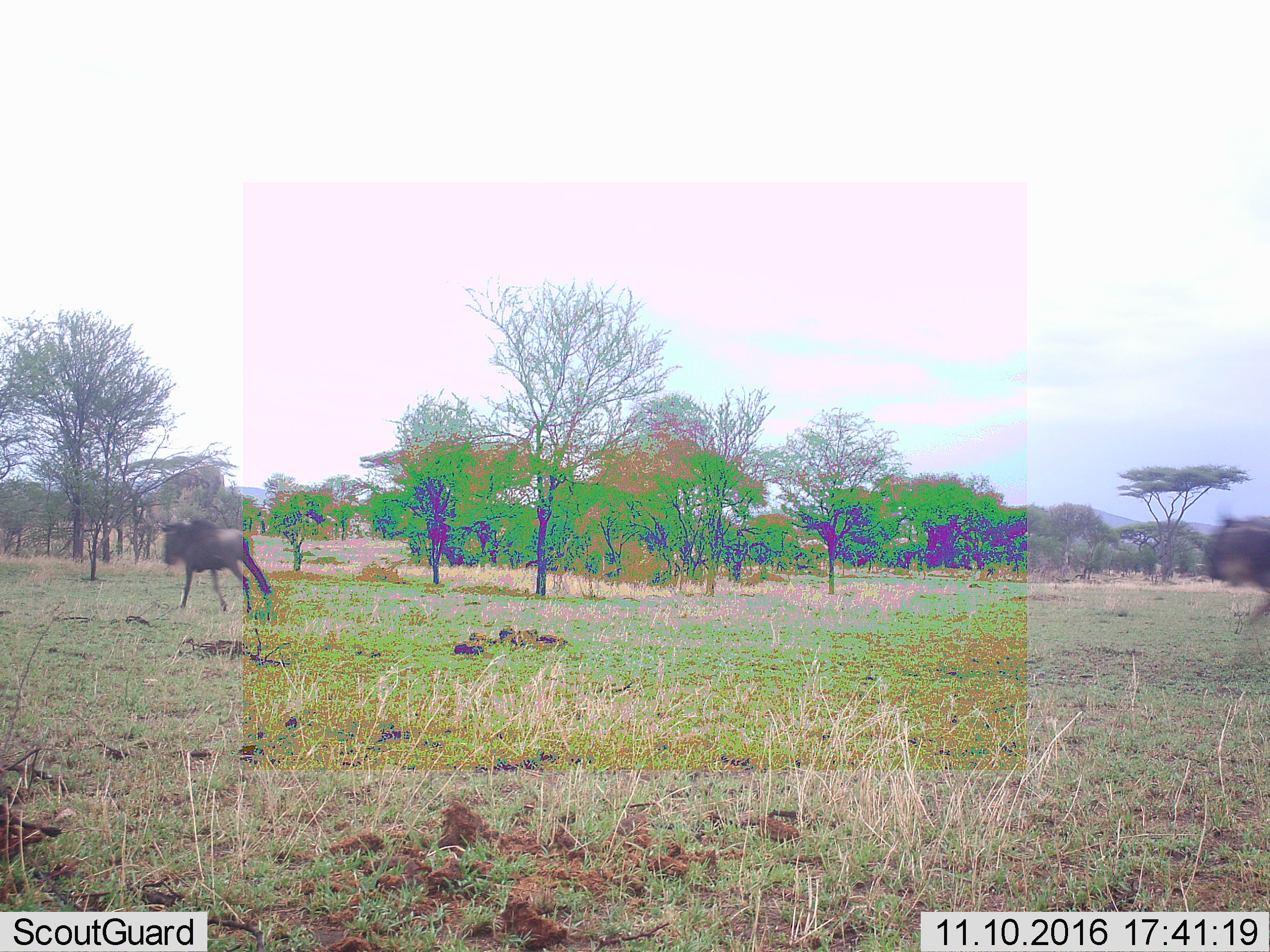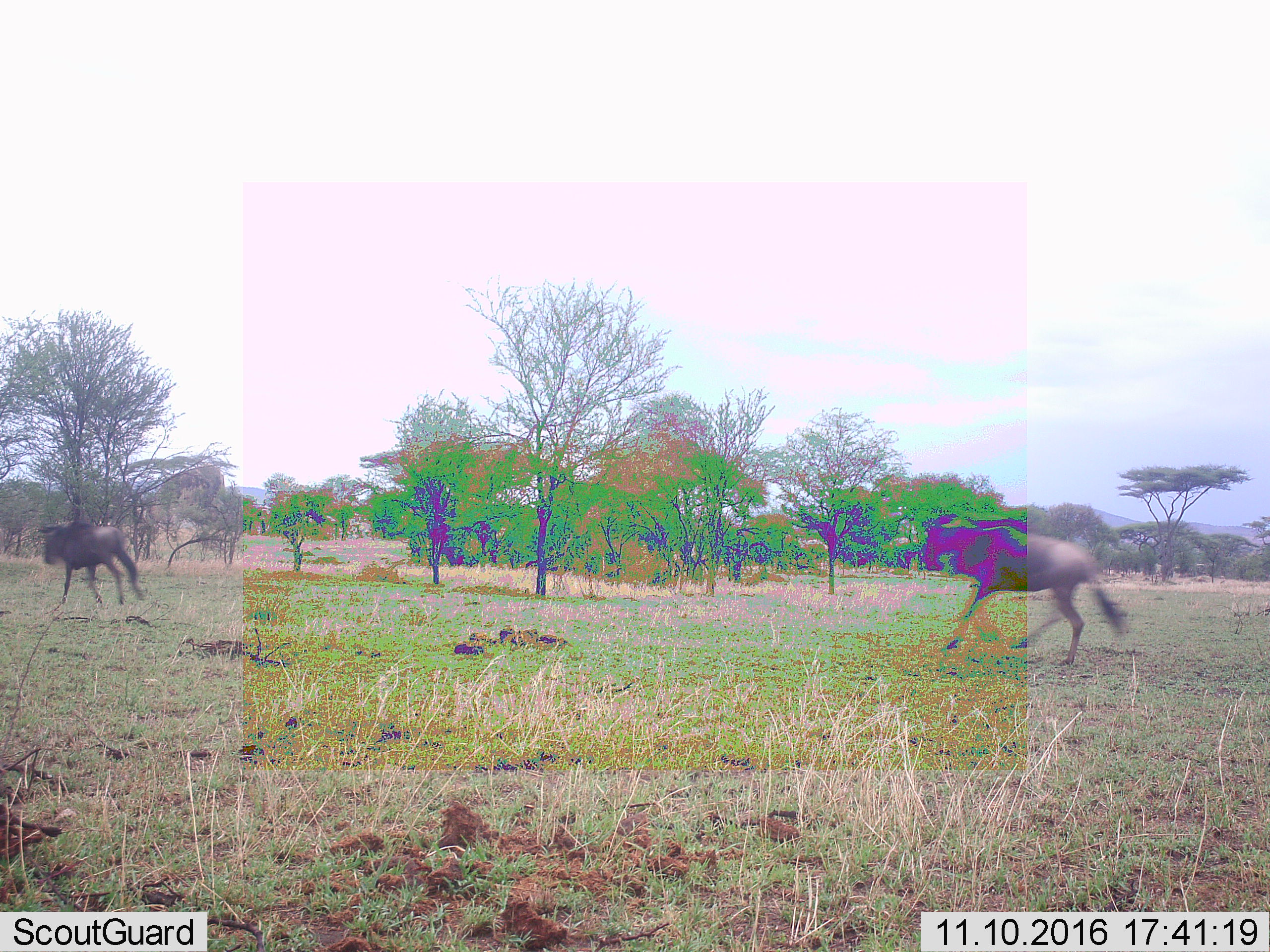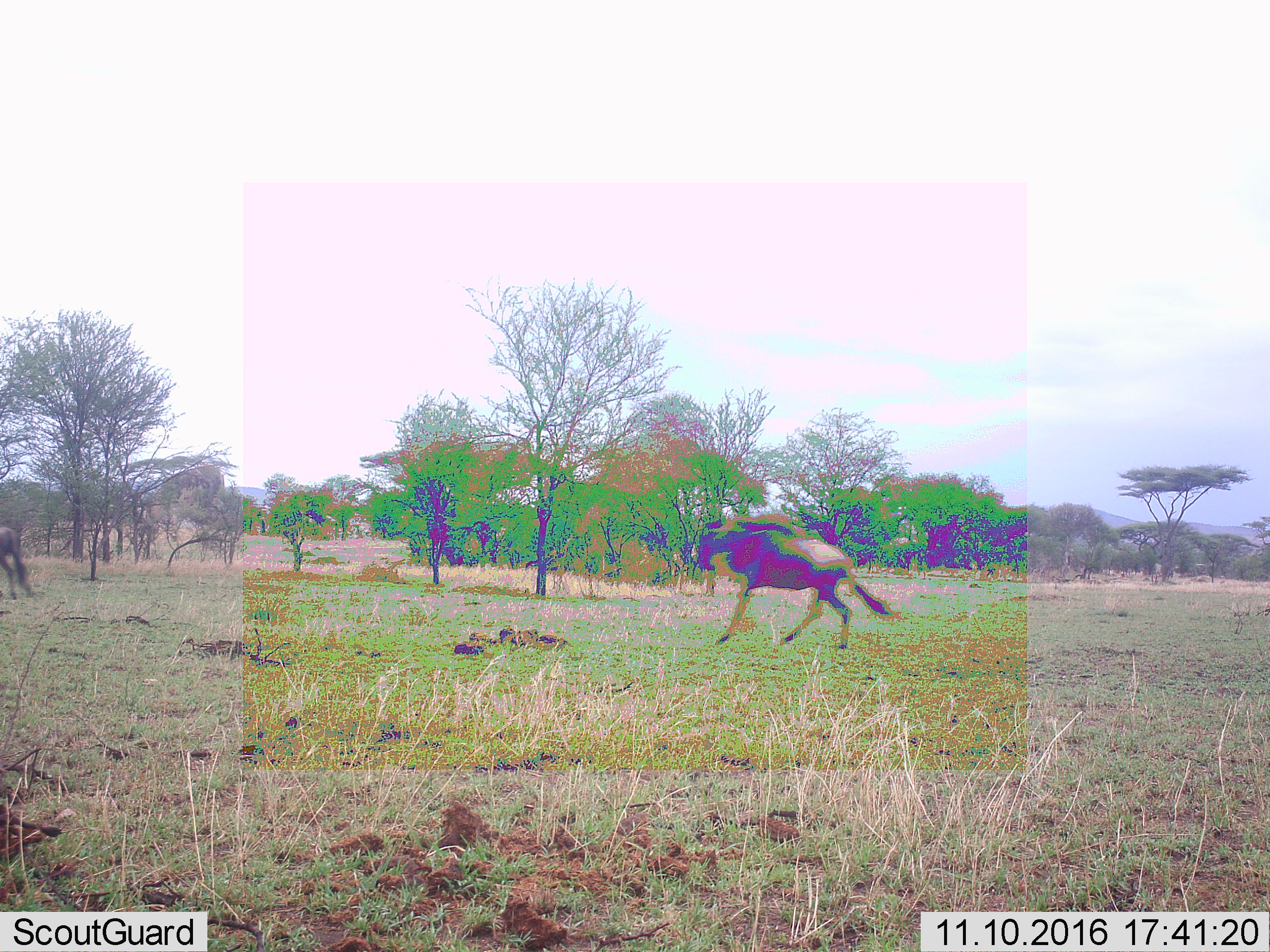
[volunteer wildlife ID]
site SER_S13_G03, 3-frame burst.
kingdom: Animalia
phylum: Chordata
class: Mammalia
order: Artiodactyla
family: Bovidae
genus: Connochaetes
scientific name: Connochaetes taurinus taurinus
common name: blue wildebeest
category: wildebeestblue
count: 2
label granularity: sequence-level